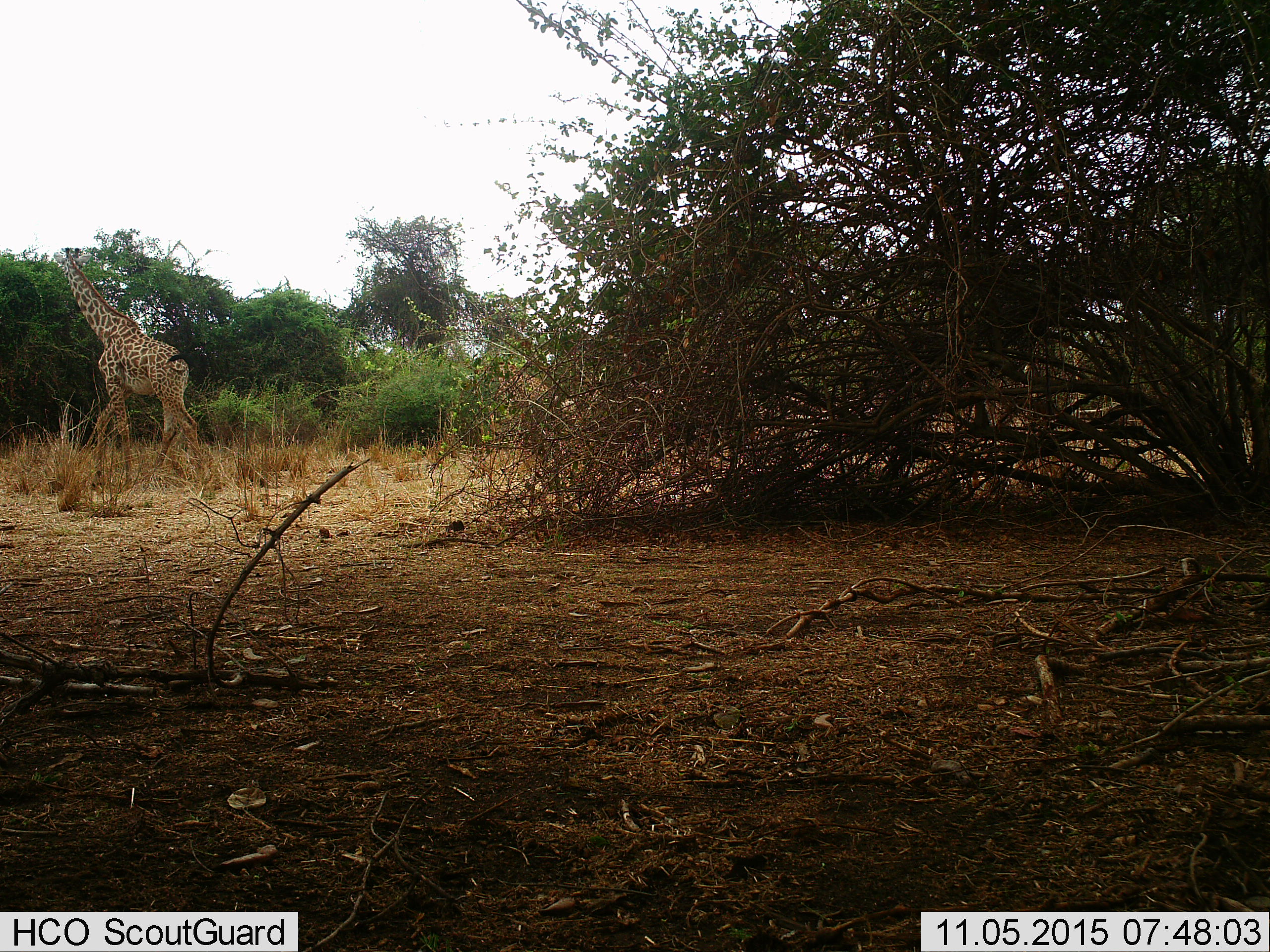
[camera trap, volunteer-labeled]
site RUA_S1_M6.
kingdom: Animalia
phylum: Chordata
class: Mammalia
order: Artiodactyla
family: Giraffidae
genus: Giraffa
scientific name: Giraffa camelopardalis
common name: giraffe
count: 1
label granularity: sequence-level